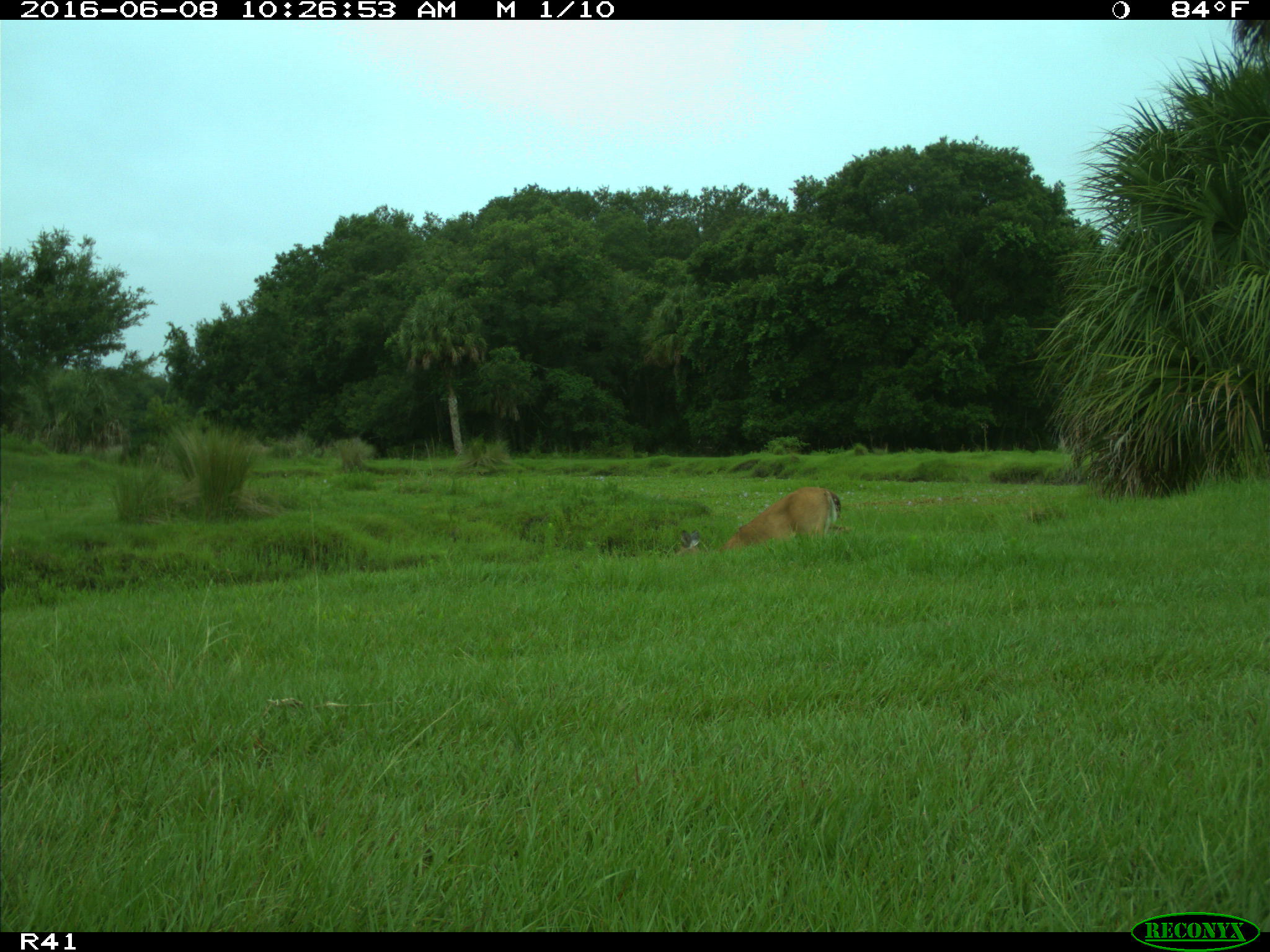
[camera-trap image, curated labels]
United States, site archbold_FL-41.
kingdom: Animalia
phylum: Chordata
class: Mammalia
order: Artiodactyla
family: Cervidae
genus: Odocoileus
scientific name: Odocoileus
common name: deer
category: unidentified deer